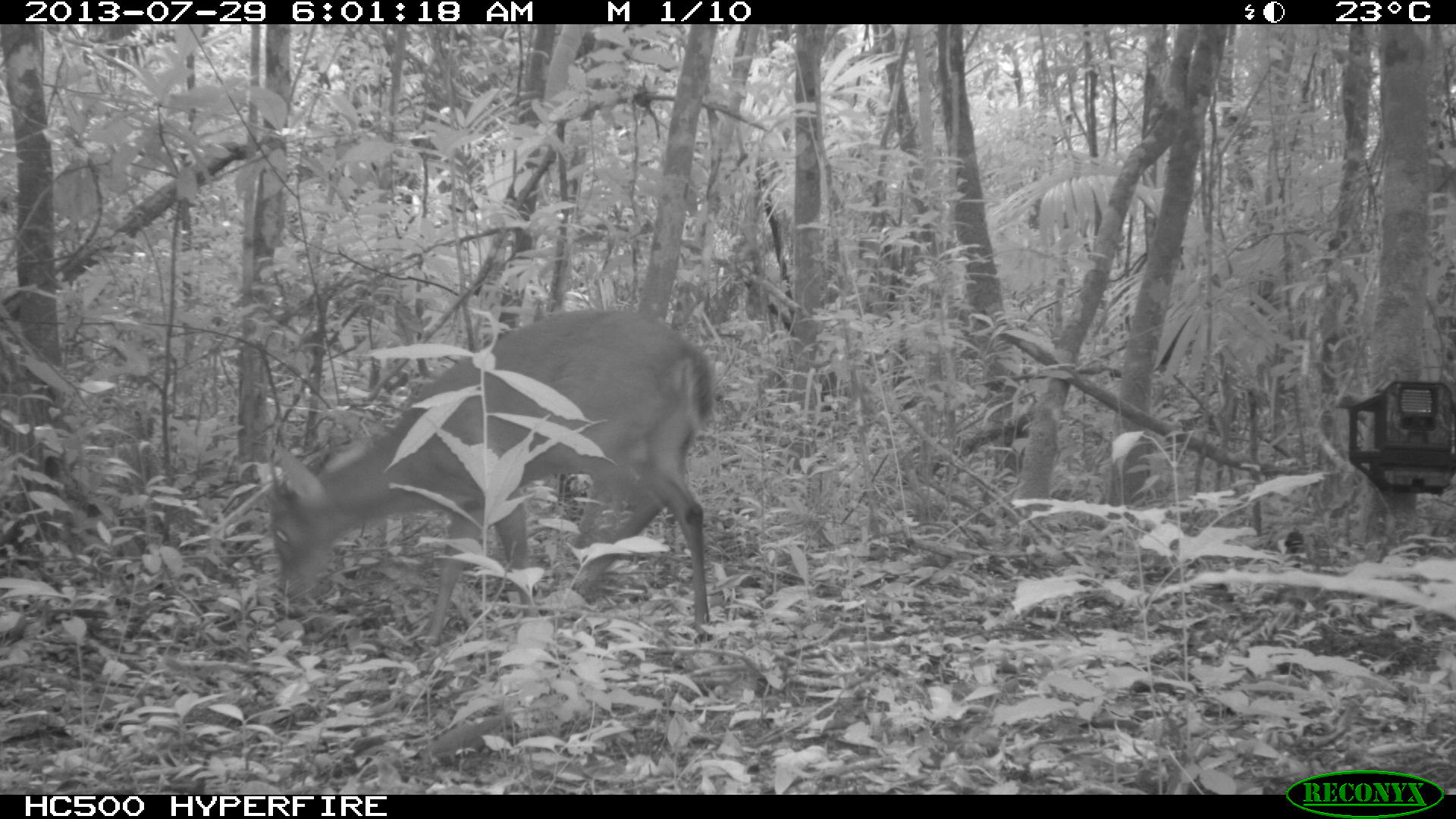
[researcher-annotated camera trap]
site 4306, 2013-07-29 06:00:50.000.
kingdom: Animalia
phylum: Chordata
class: Mammalia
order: Artiodactyla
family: Cervidae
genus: Mazama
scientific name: Mazama temama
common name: central american red brocket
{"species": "Mazama temama (central american red brocket)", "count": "1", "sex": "male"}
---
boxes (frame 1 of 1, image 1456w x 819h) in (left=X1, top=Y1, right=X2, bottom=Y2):
mazama temama: (left=266, top=306, right=716, bottom=647)